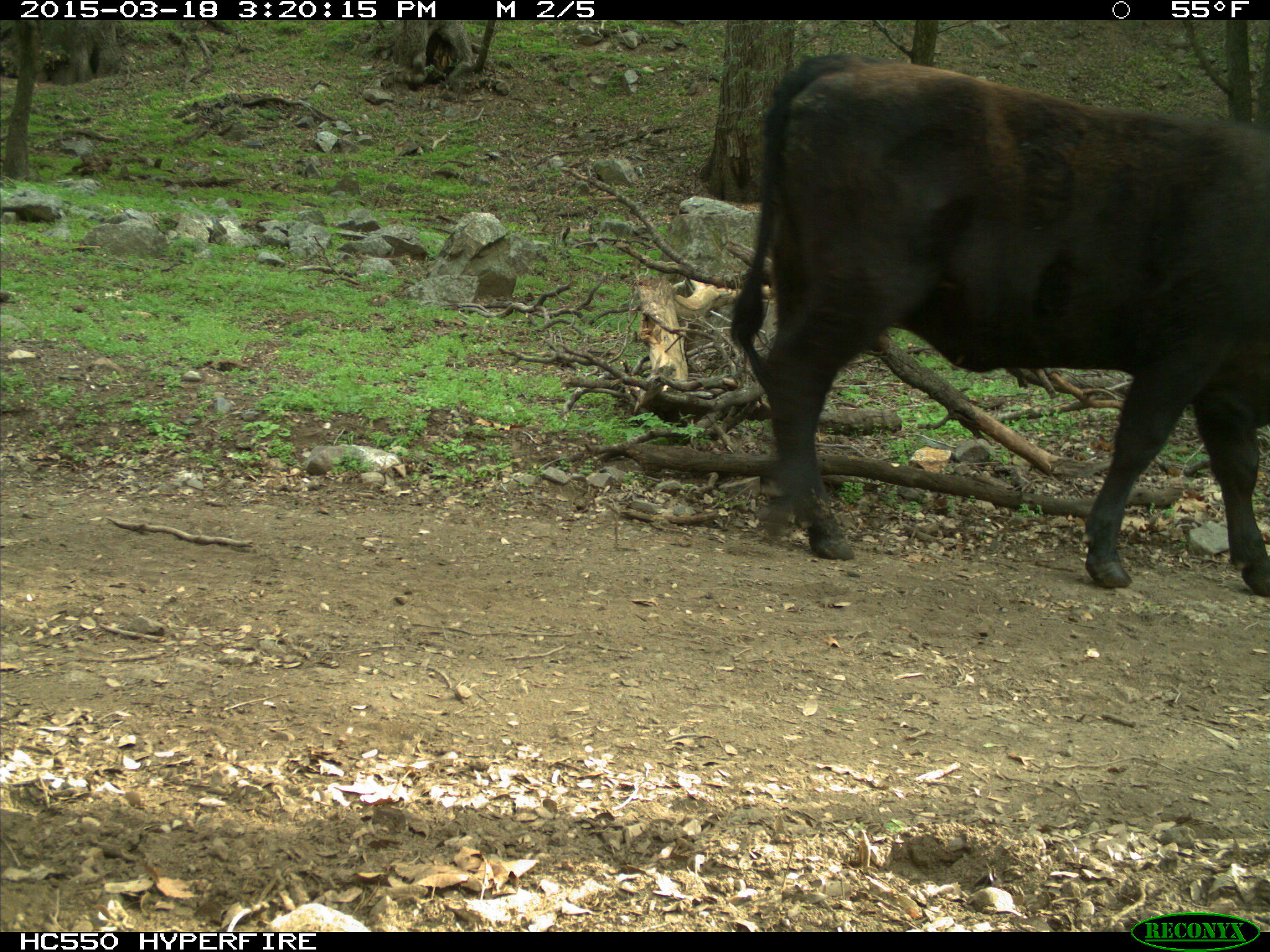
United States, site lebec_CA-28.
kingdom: Animalia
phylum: Chordata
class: Mammalia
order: Artiodactyla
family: Bovidae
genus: Bos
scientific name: Bos taurus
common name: domestic cow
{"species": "Bos taurus (domestic cow)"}